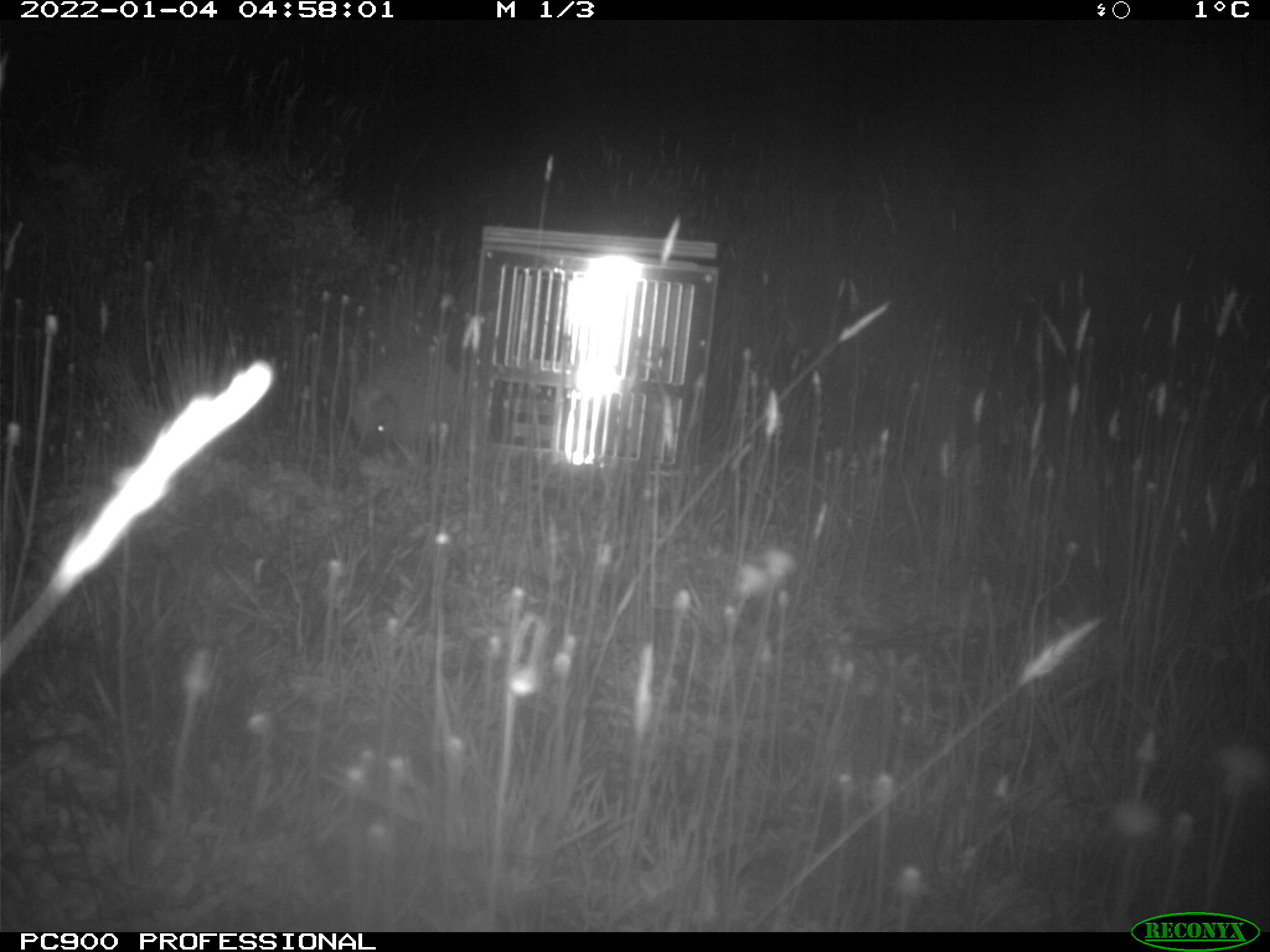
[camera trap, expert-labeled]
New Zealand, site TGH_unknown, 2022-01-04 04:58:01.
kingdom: Animalia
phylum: Chordata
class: Mammalia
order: Eulipotyphla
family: Erinaceidae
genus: Erinaceus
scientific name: Erinaceus europaeus europaeus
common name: european hedgehog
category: hedgehog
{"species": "hedgehog (european hedgehog) (Erinaceus europaeus europaeus)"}